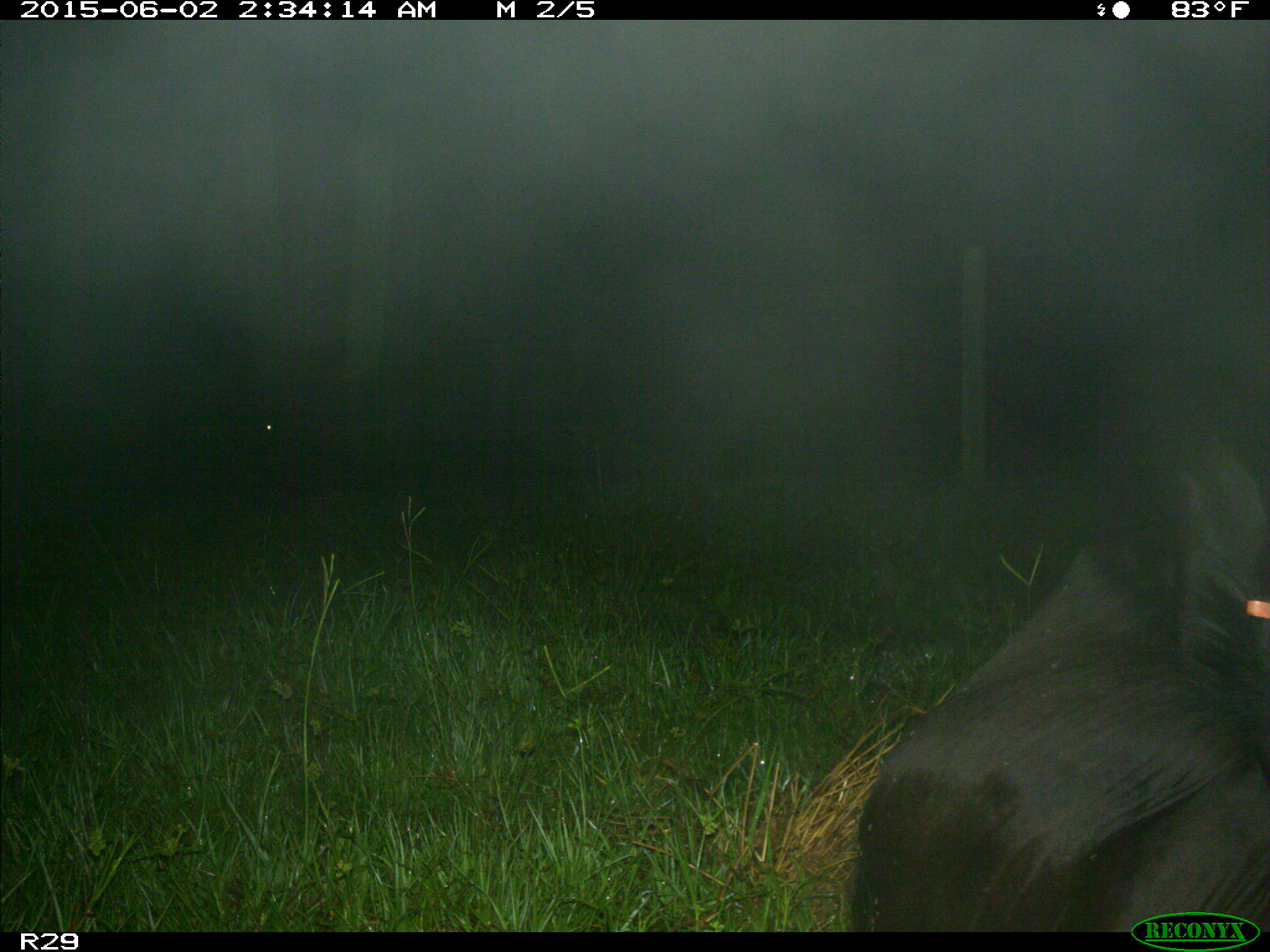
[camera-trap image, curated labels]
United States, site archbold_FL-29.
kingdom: Animalia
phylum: Chordata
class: Mammalia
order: Artiodactyla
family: Bovidae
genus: Bos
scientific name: Bos taurus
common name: domestic cow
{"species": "Bos taurus (domestic cow)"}